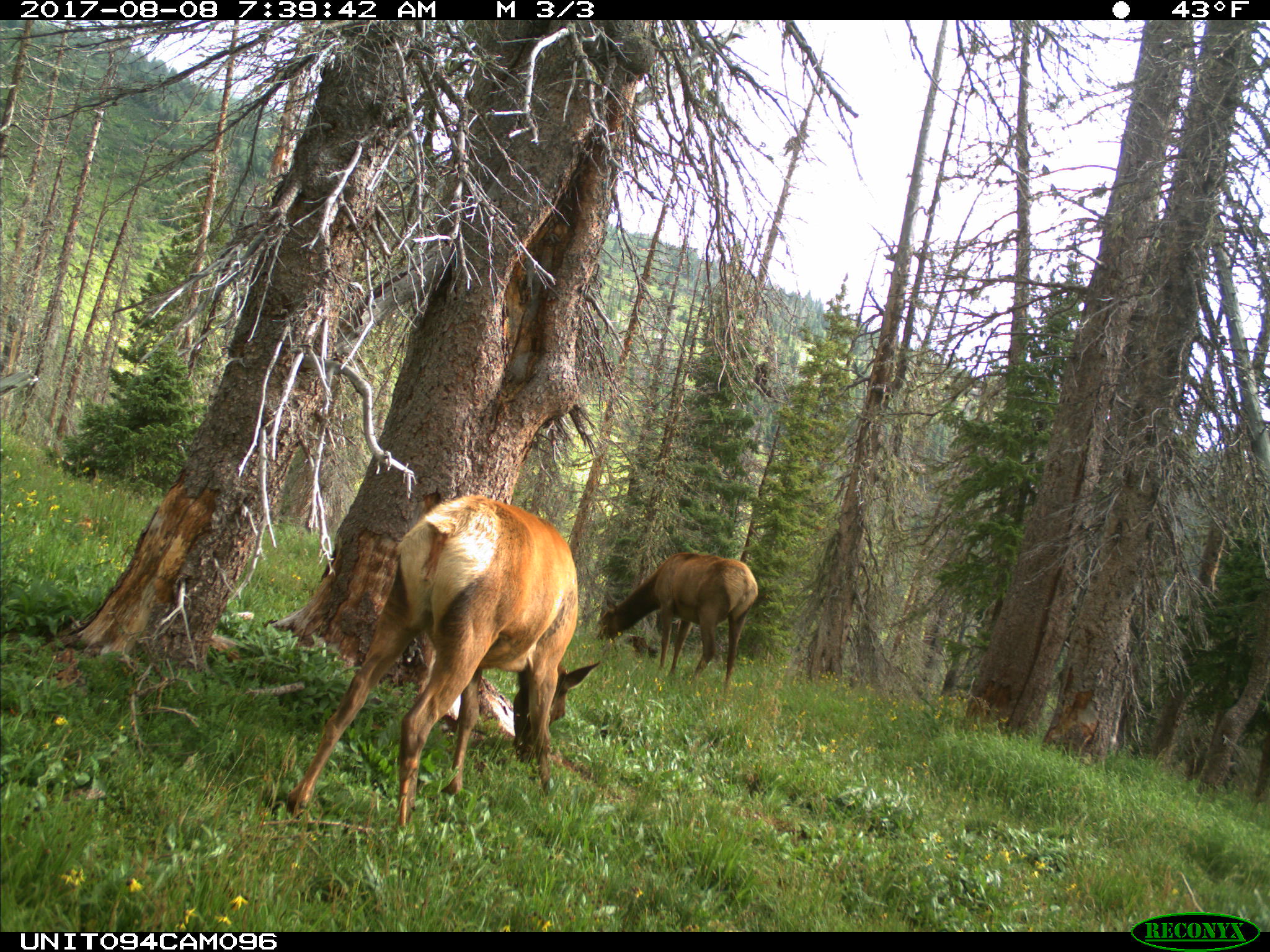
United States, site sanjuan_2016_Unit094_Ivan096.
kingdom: Animalia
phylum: Chordata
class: Mammalia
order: Artiodactyla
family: Cervidae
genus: Cervus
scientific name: Cervus elaphus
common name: red deer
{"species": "Cervus elaphus (red deer)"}